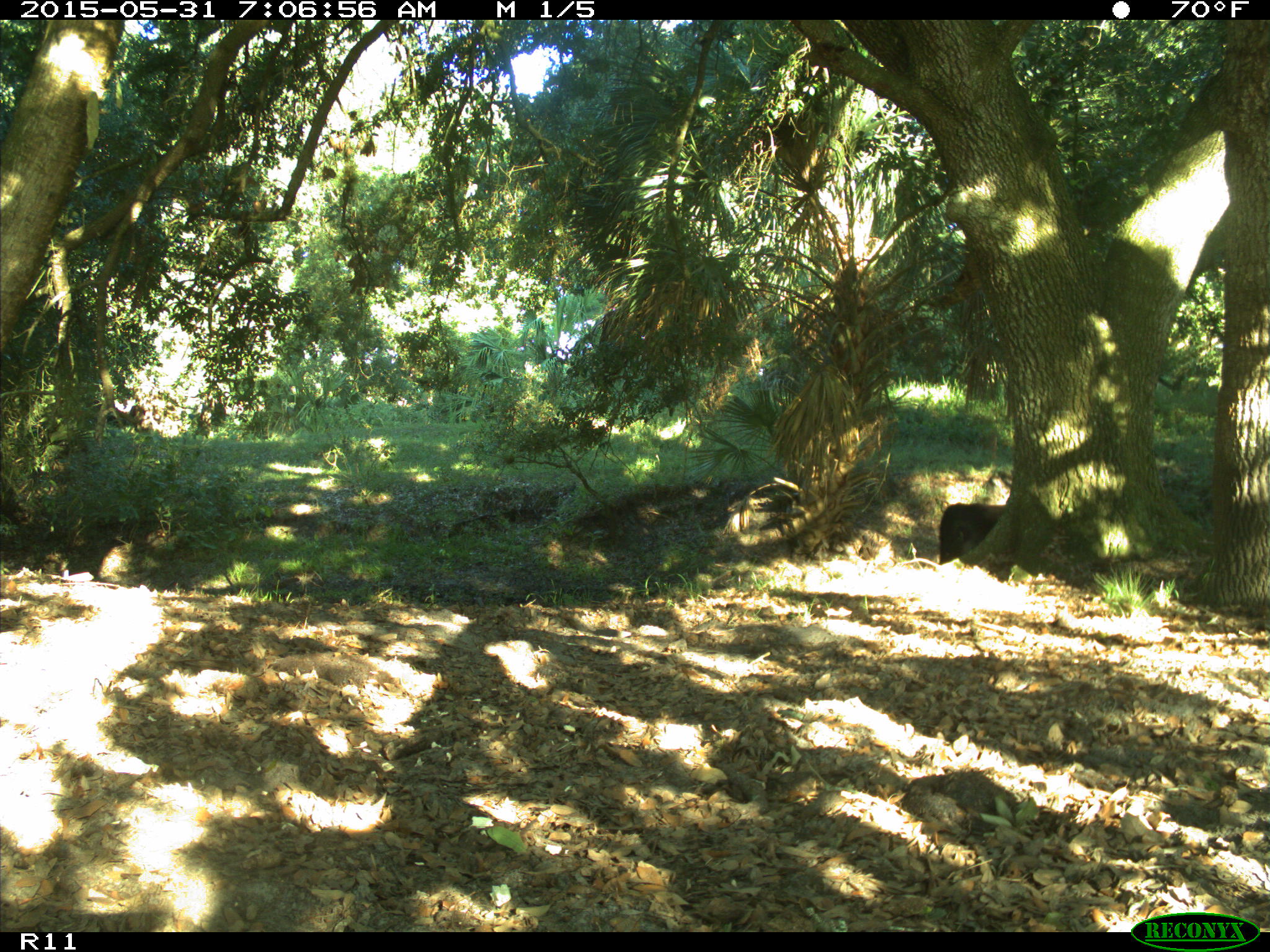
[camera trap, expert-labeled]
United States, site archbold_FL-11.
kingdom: Animalia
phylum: Chordata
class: Mammalia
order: Artiodactyla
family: Bovidae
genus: Bos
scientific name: Bos taurus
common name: domestic cow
Bos taurus (domestic cow).